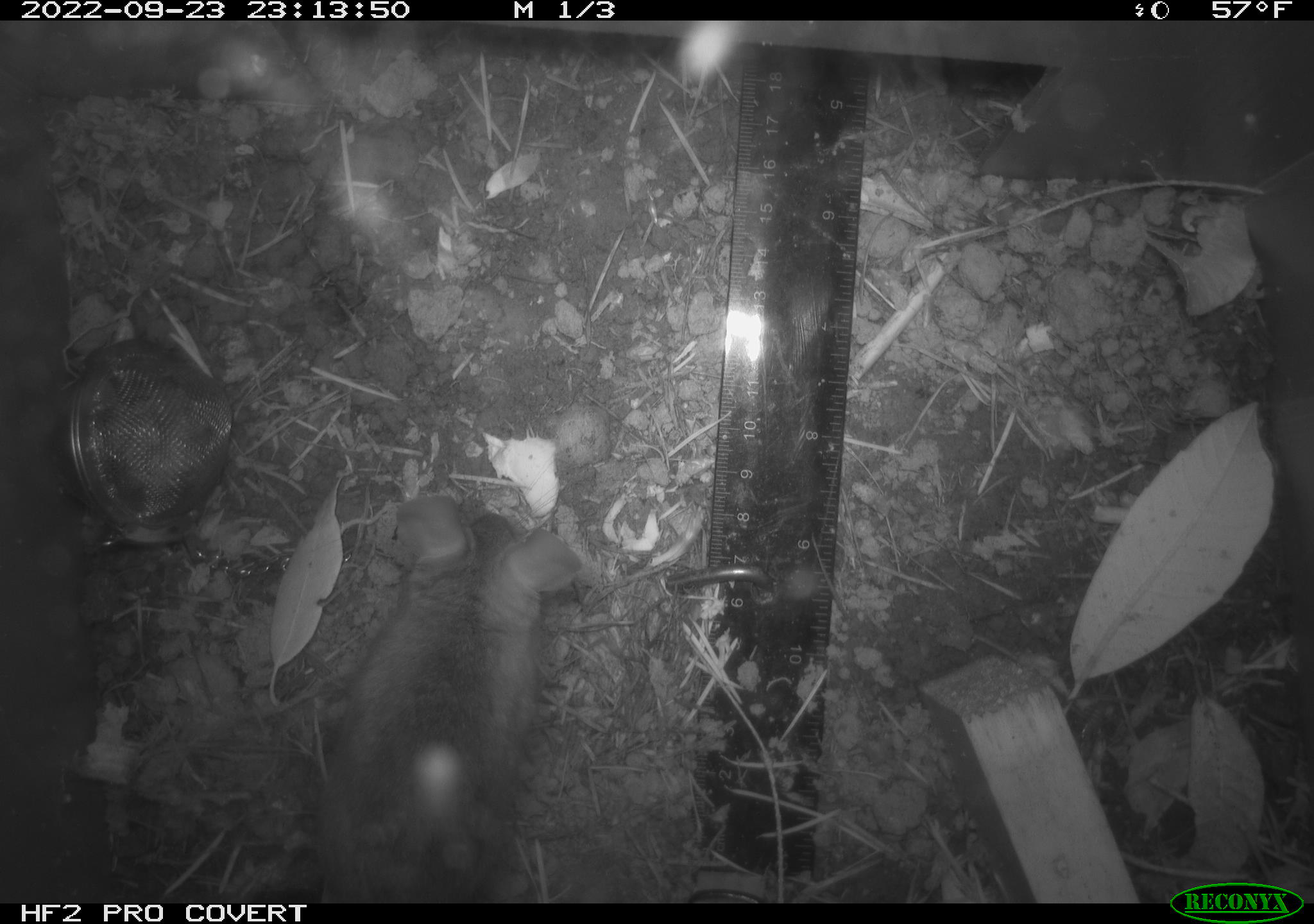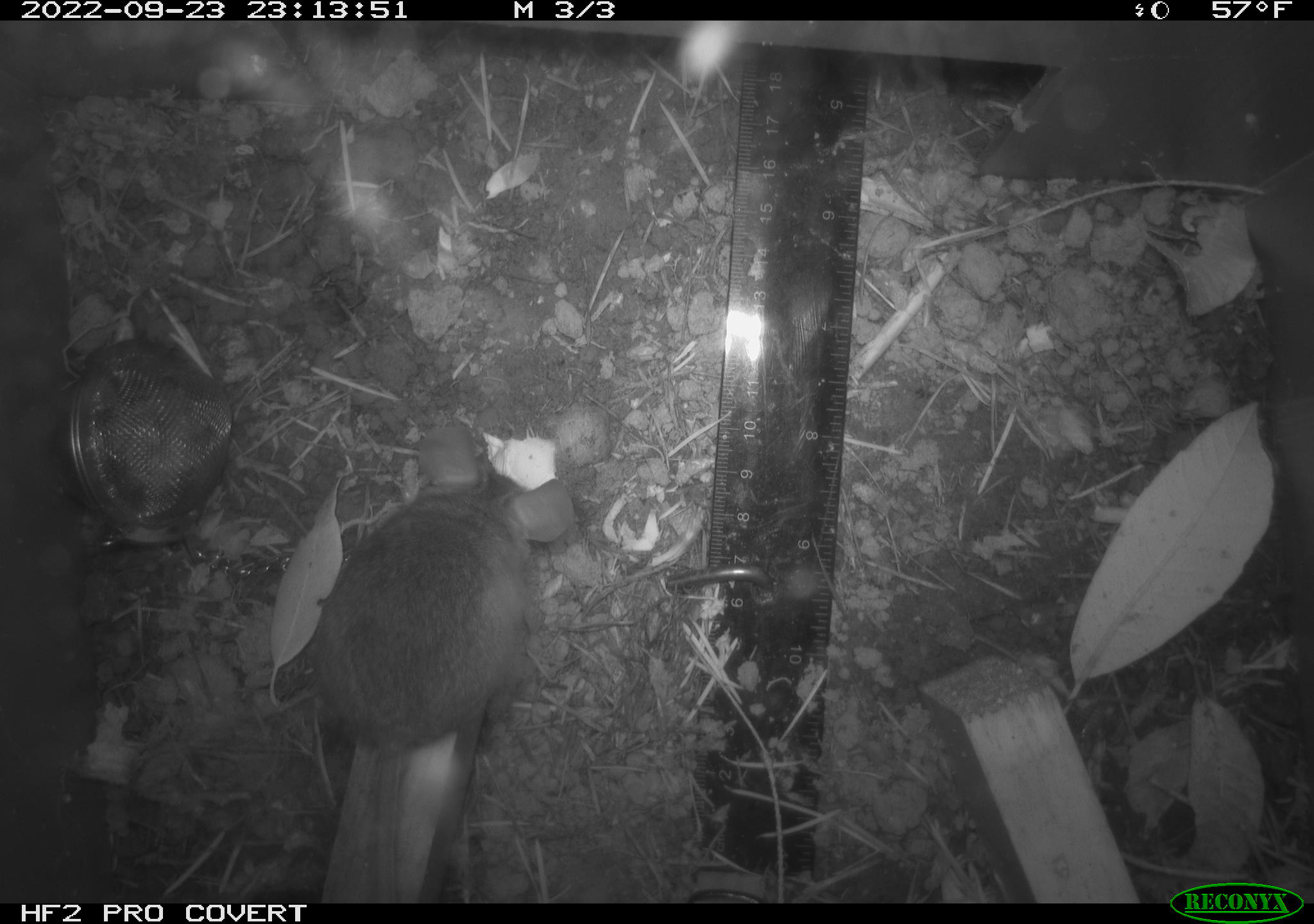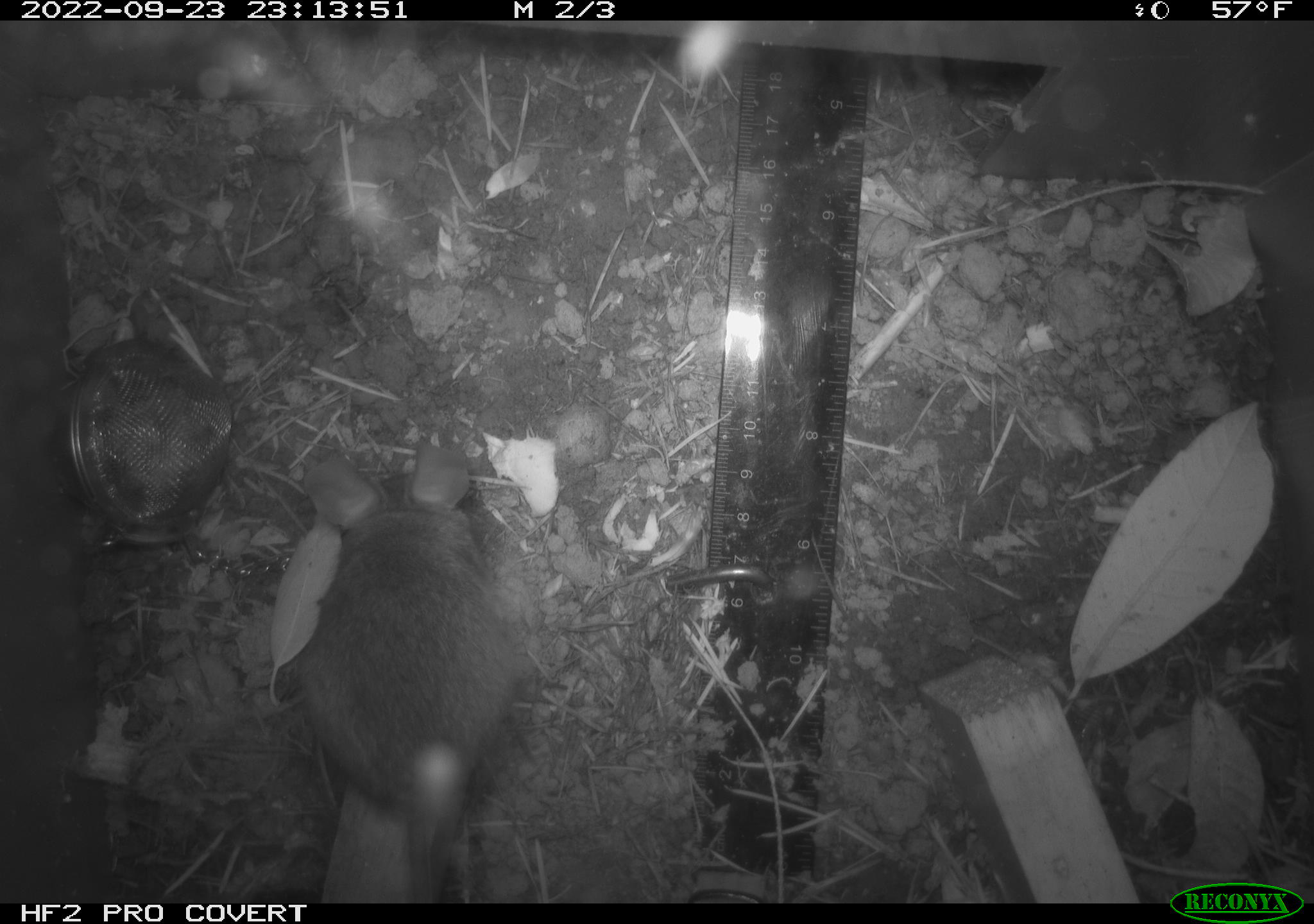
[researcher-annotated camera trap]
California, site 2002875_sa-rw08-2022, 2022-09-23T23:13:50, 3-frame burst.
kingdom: Animalia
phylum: Chordata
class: Mammalia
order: Rodentia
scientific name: Rodentia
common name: mouse species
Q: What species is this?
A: Mouse species (Rodentia).